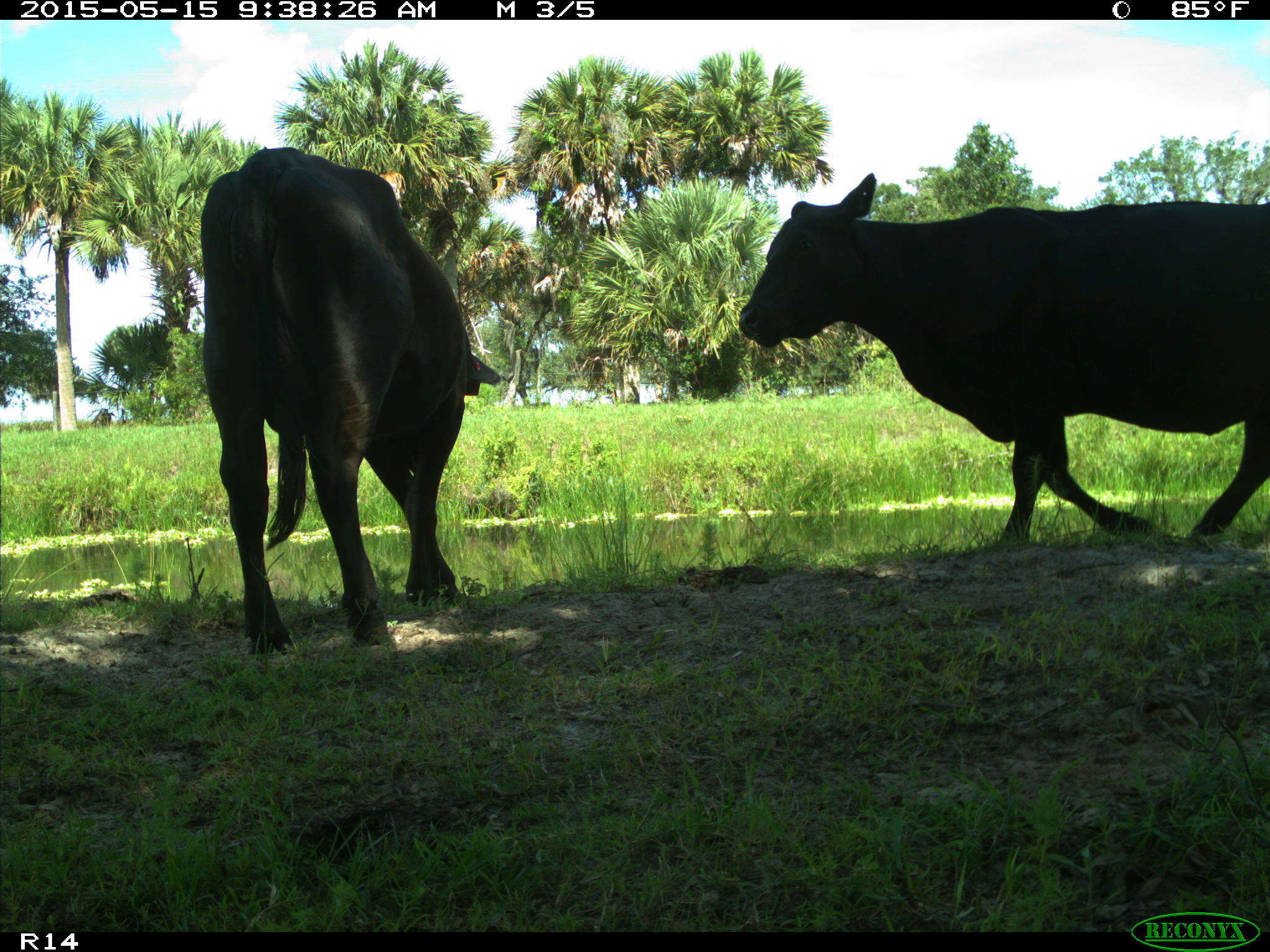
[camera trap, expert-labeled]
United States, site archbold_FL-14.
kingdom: Animalia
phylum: Chordata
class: Mammalia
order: Artiodactyla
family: Bovidae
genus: Bos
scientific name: Bos taurus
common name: domestic cow